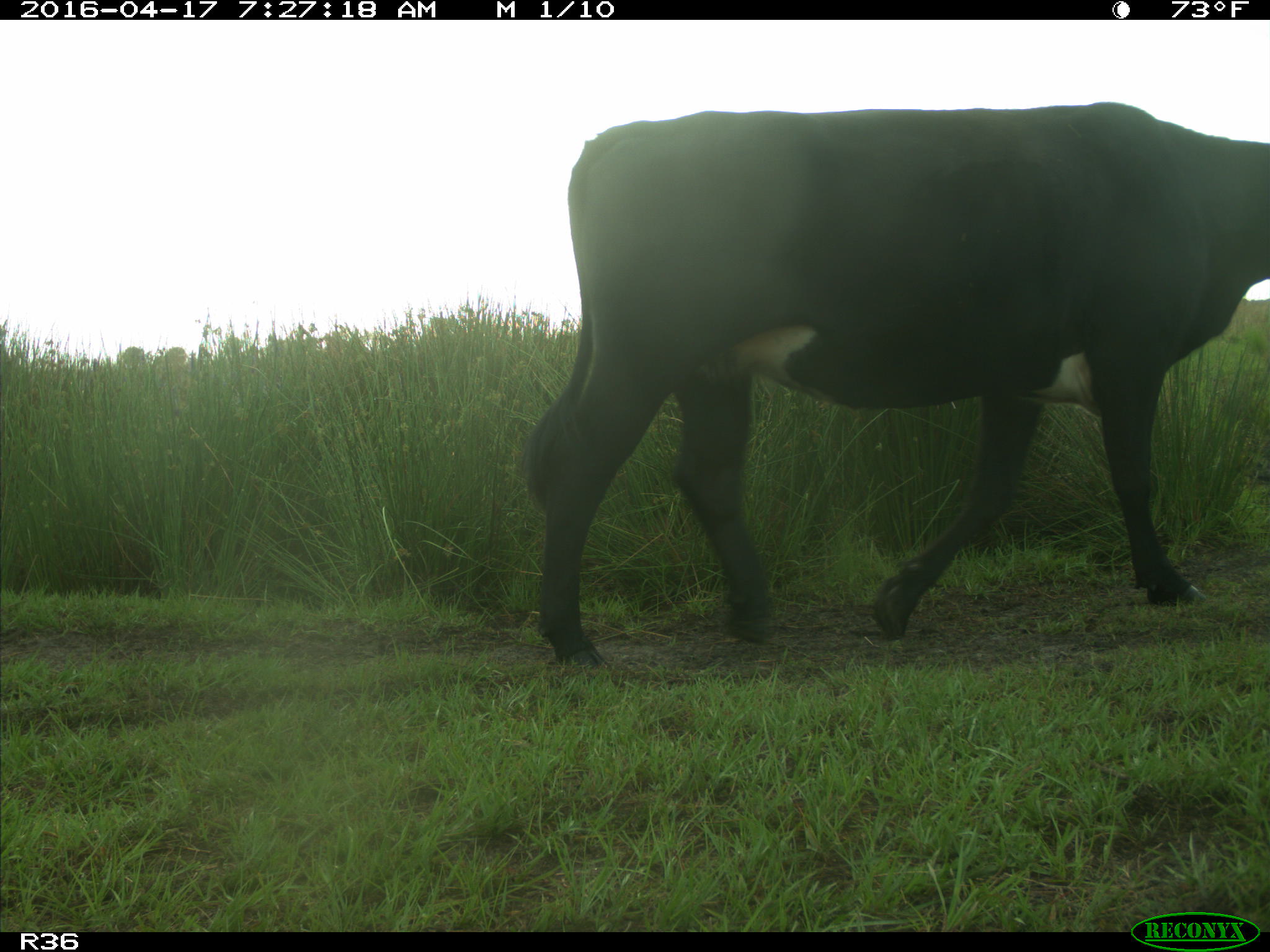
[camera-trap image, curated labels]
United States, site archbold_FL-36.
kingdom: Animalia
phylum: Chordata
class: Mammalia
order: Artiodactyla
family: Bovidae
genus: Bos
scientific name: Bos taurus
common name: domestic cow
Bos taurus (domestic cow).